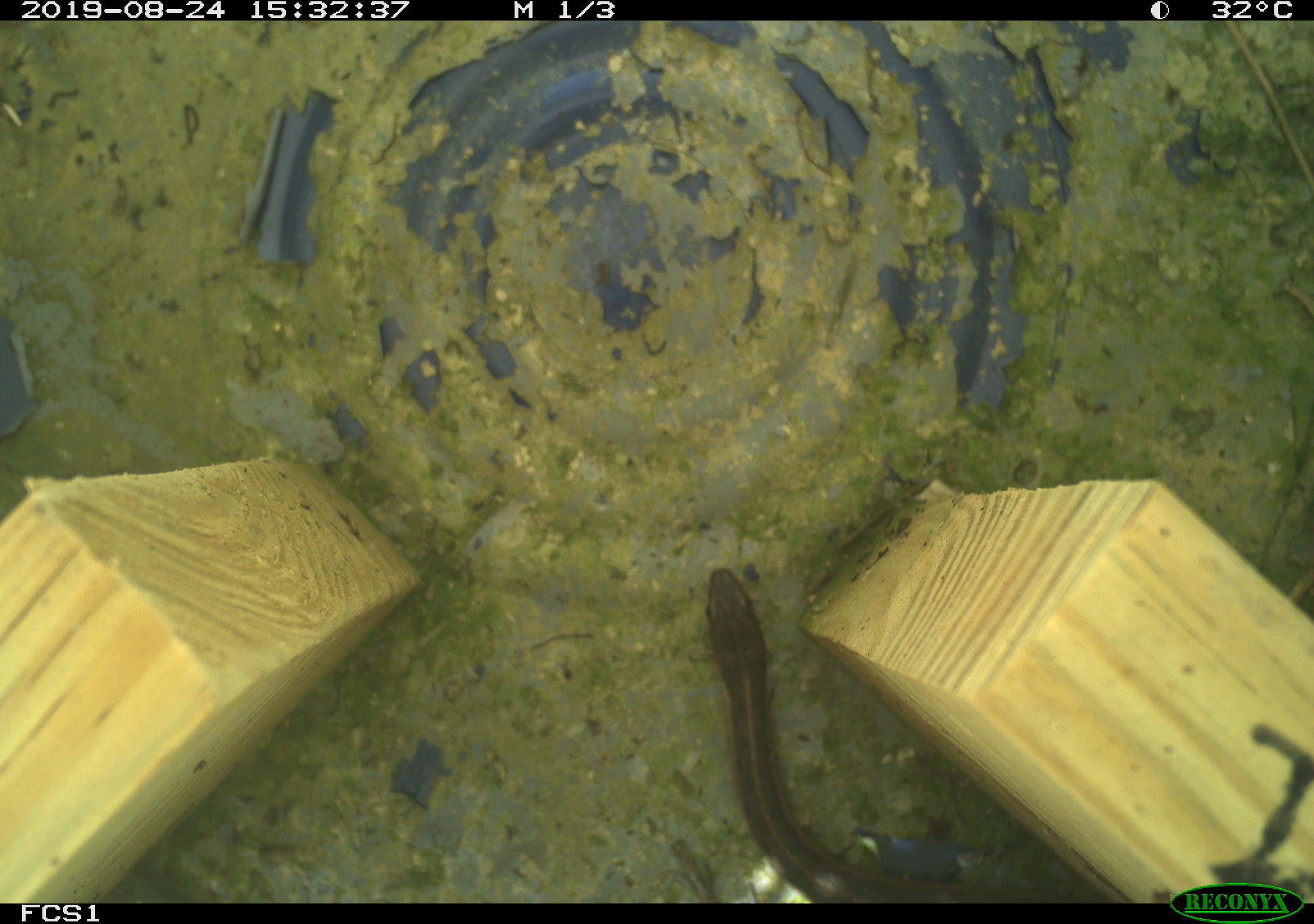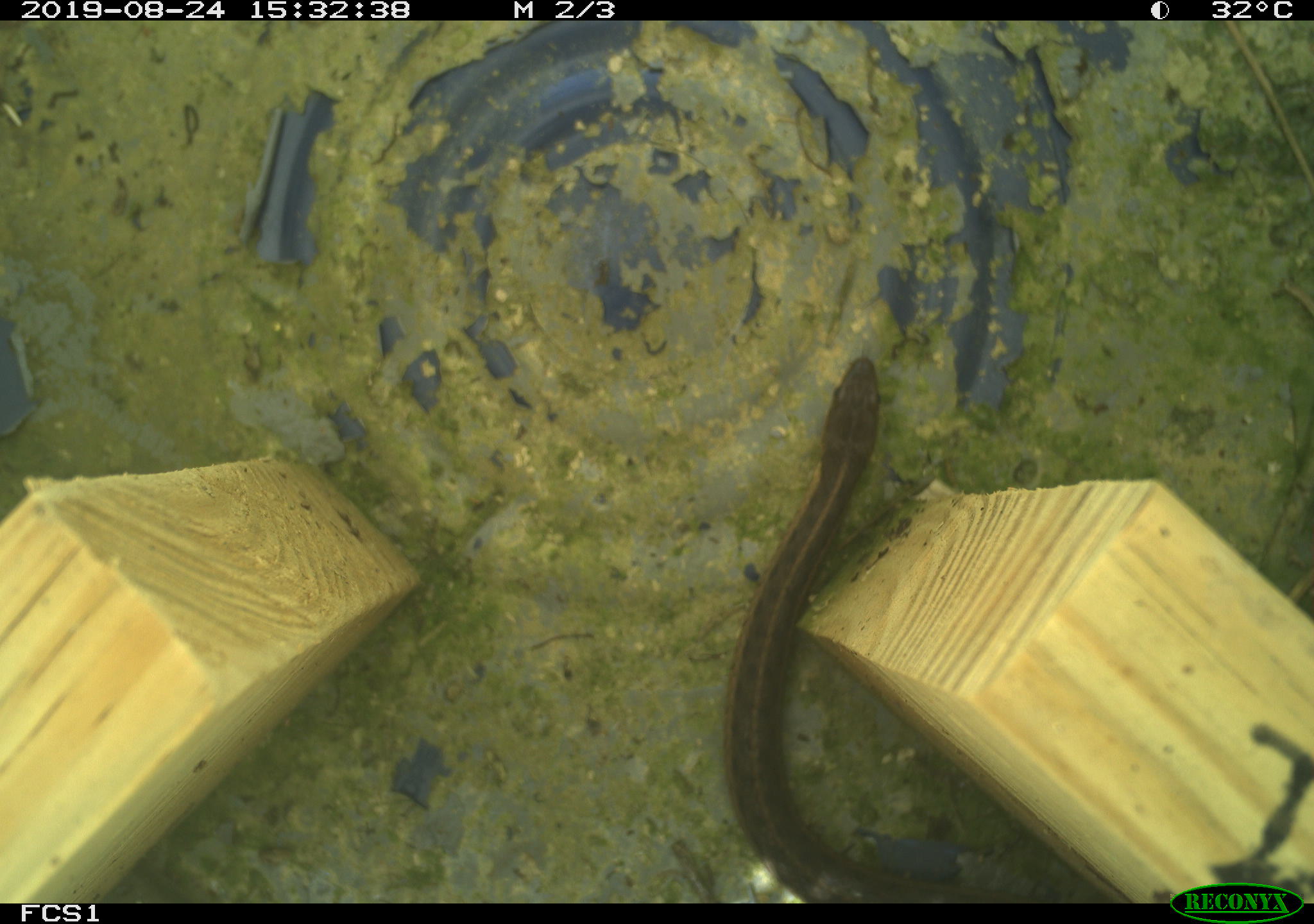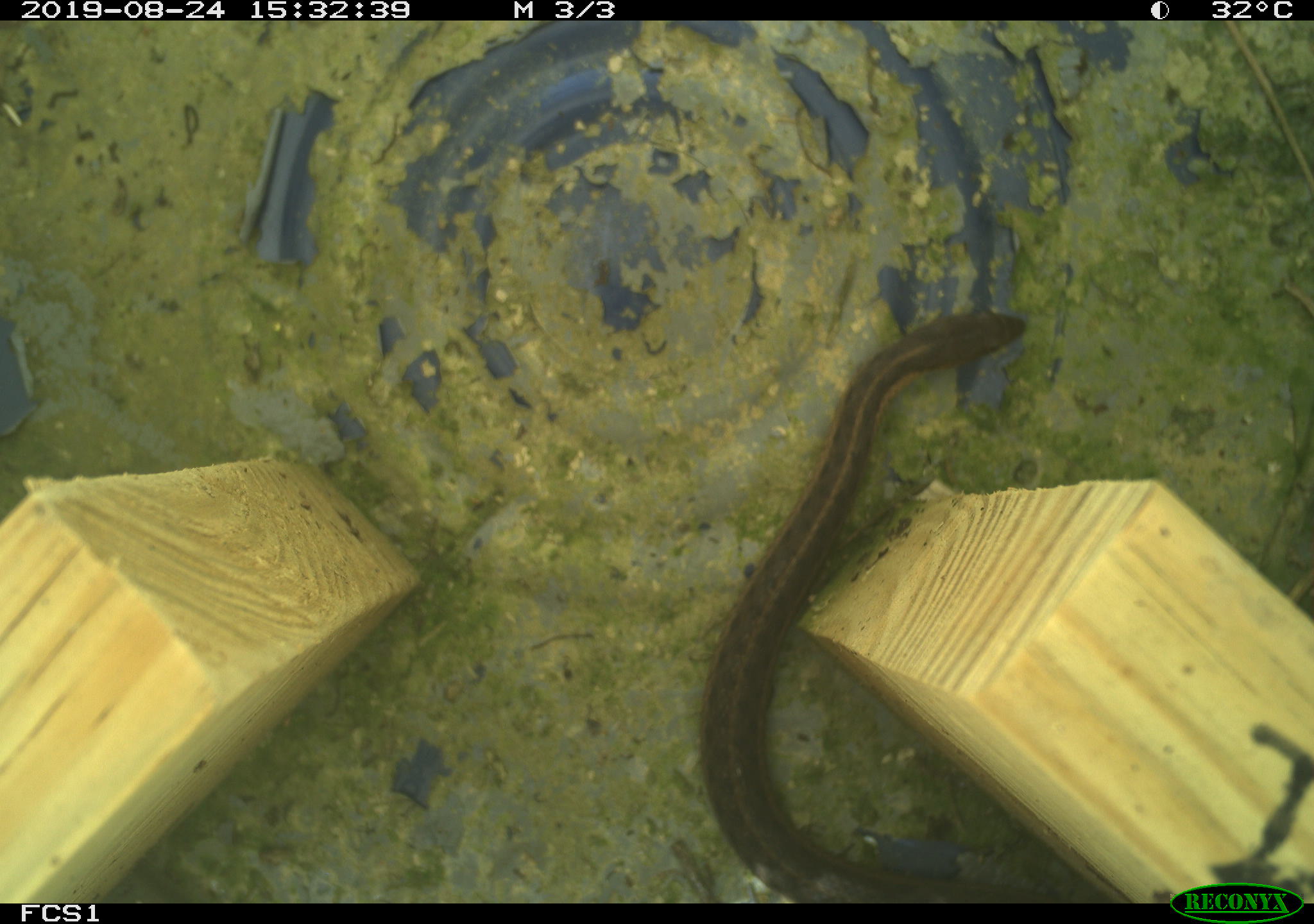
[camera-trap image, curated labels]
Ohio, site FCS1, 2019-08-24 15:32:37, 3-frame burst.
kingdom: Animalia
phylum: Chordata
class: Reptilia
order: Squamata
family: Colubridae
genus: Thamnophis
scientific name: Thamnophis sirtalis sirtalis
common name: eastern gartersnake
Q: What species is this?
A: Eastern gartersnake (Thamnophis sirtalis sirtalis).